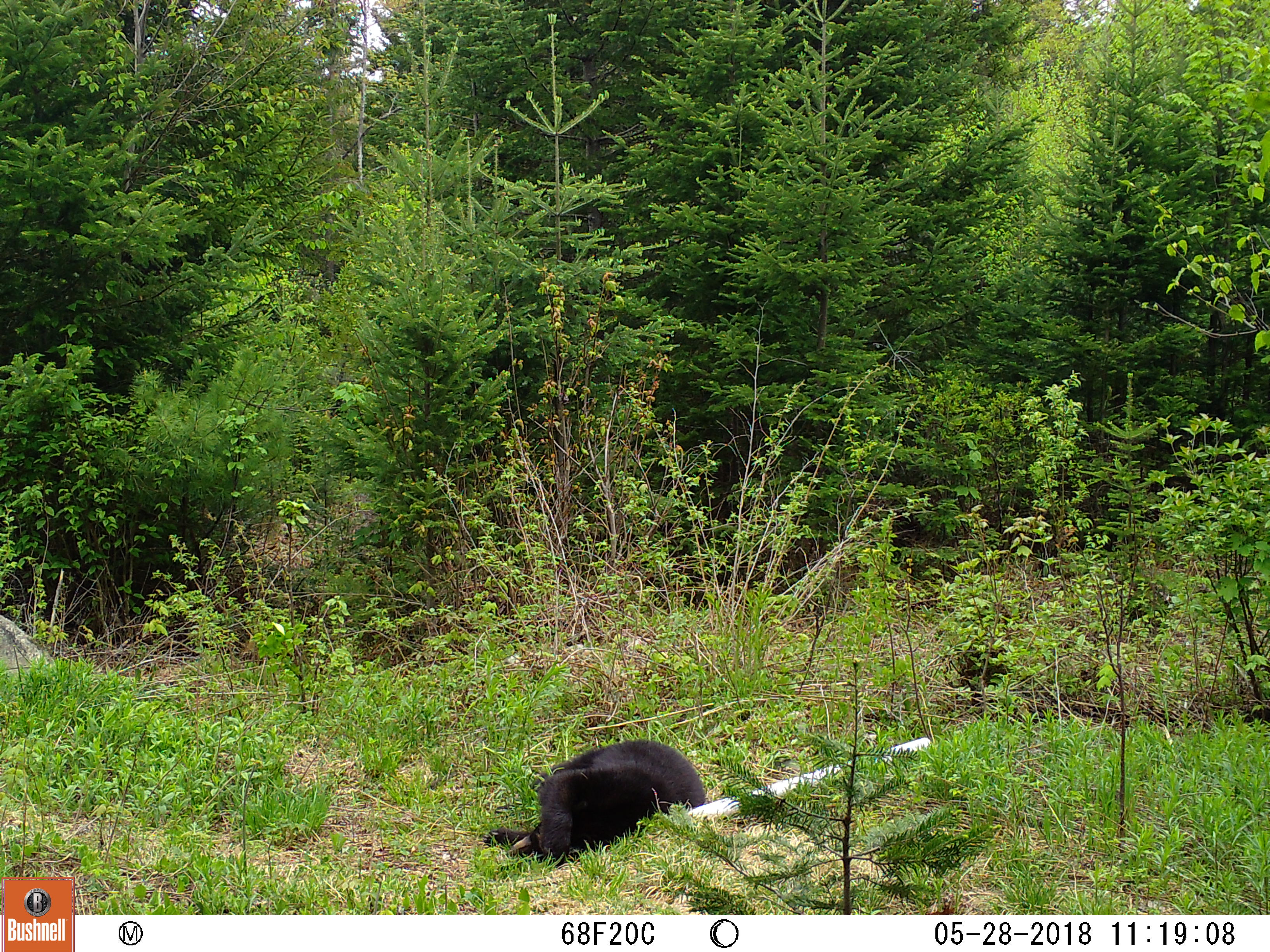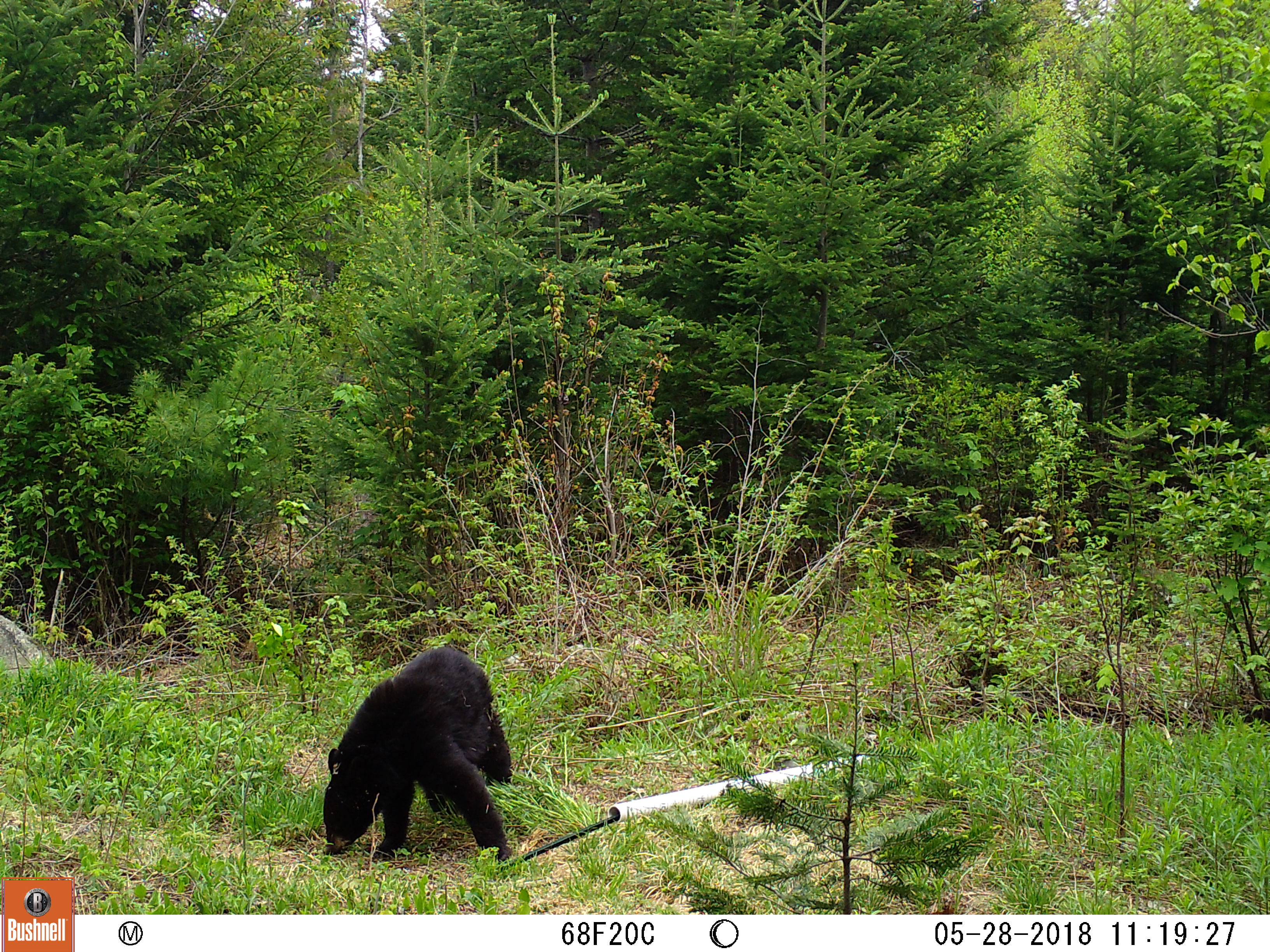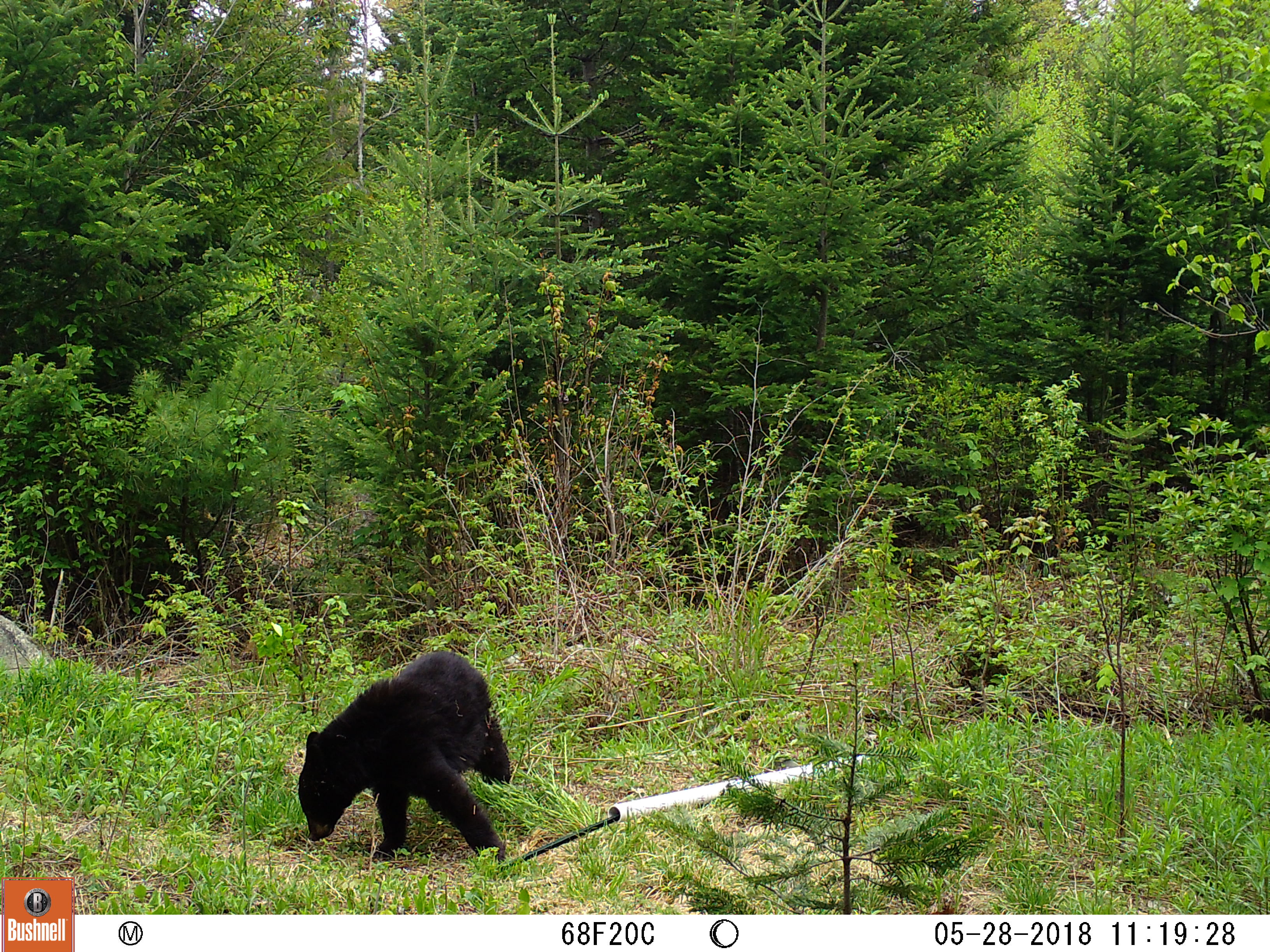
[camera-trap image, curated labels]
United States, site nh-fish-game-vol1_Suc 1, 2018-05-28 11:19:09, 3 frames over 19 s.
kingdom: Animalia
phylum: Chordata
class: Mammalia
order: Carnivora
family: Ursidae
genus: Ursus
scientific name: Ursus americanus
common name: black bear